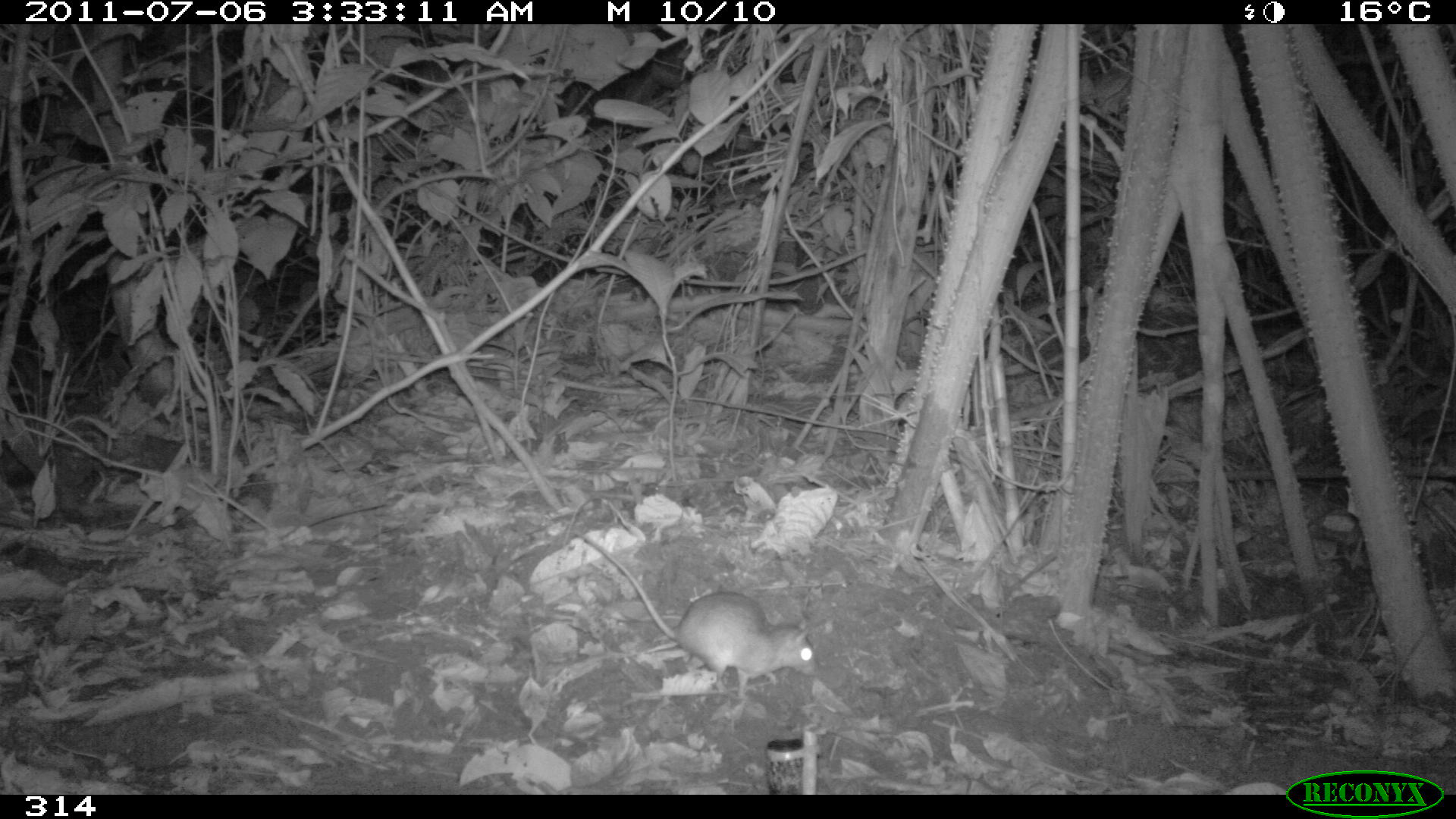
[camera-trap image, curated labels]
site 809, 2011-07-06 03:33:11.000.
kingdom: Animalia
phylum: Chordata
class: Mammalia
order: Rodentia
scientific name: Rodentia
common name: rodents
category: unknown rodent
Unknown rodent (rodents) (Rodentia).